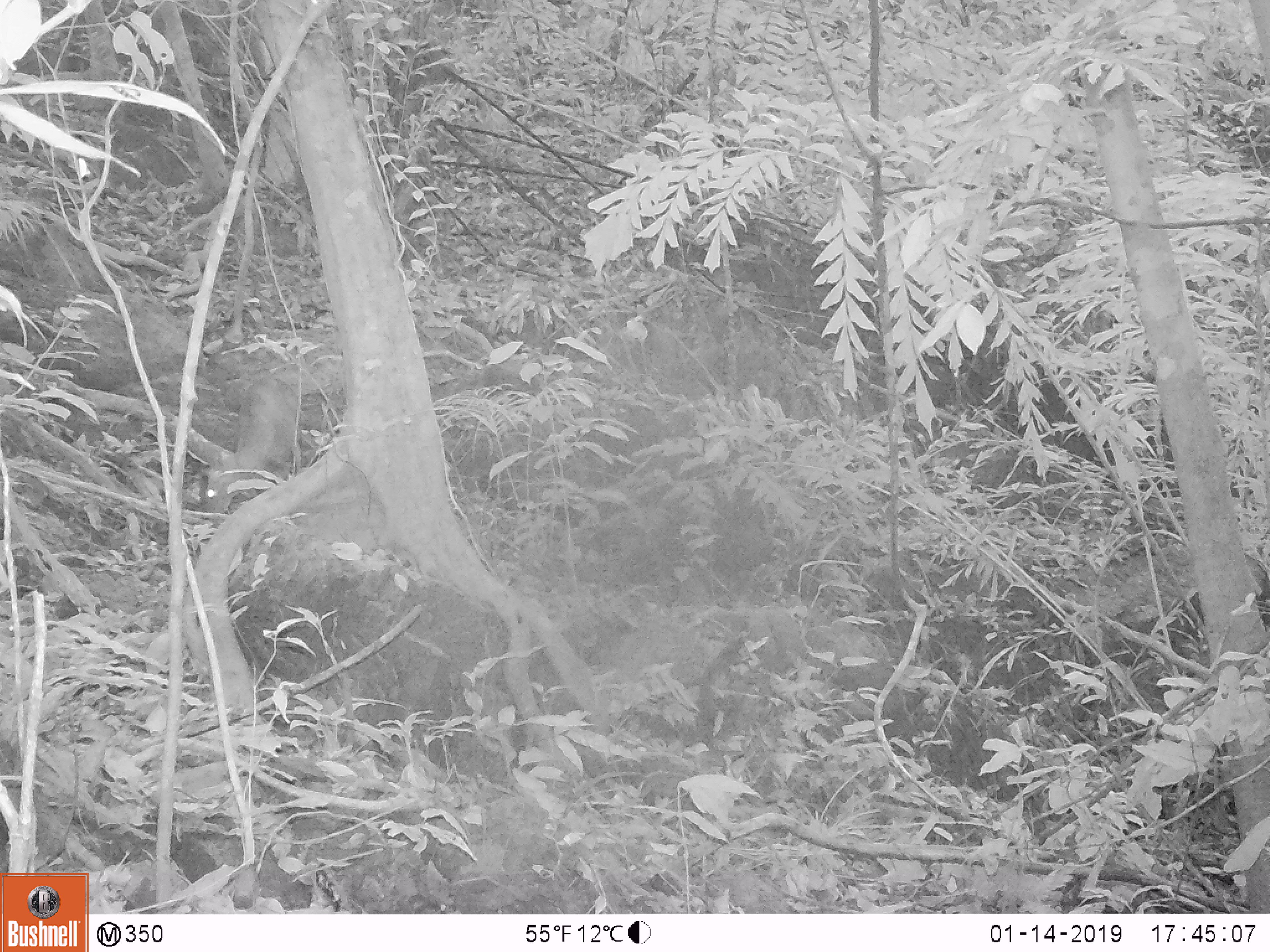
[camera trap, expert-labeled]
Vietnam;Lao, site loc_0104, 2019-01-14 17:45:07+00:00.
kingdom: Animalia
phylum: Chordata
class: Mammalia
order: Artiodactyla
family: Cervidae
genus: Muntiacus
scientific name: Muntiacus rooseveltorum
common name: roosevelt's muntjac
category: roosevelts muntjac group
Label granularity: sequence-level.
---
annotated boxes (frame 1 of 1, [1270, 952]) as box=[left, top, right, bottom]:
roosevelts muntjac group: box=[200, 376, 299, 514]